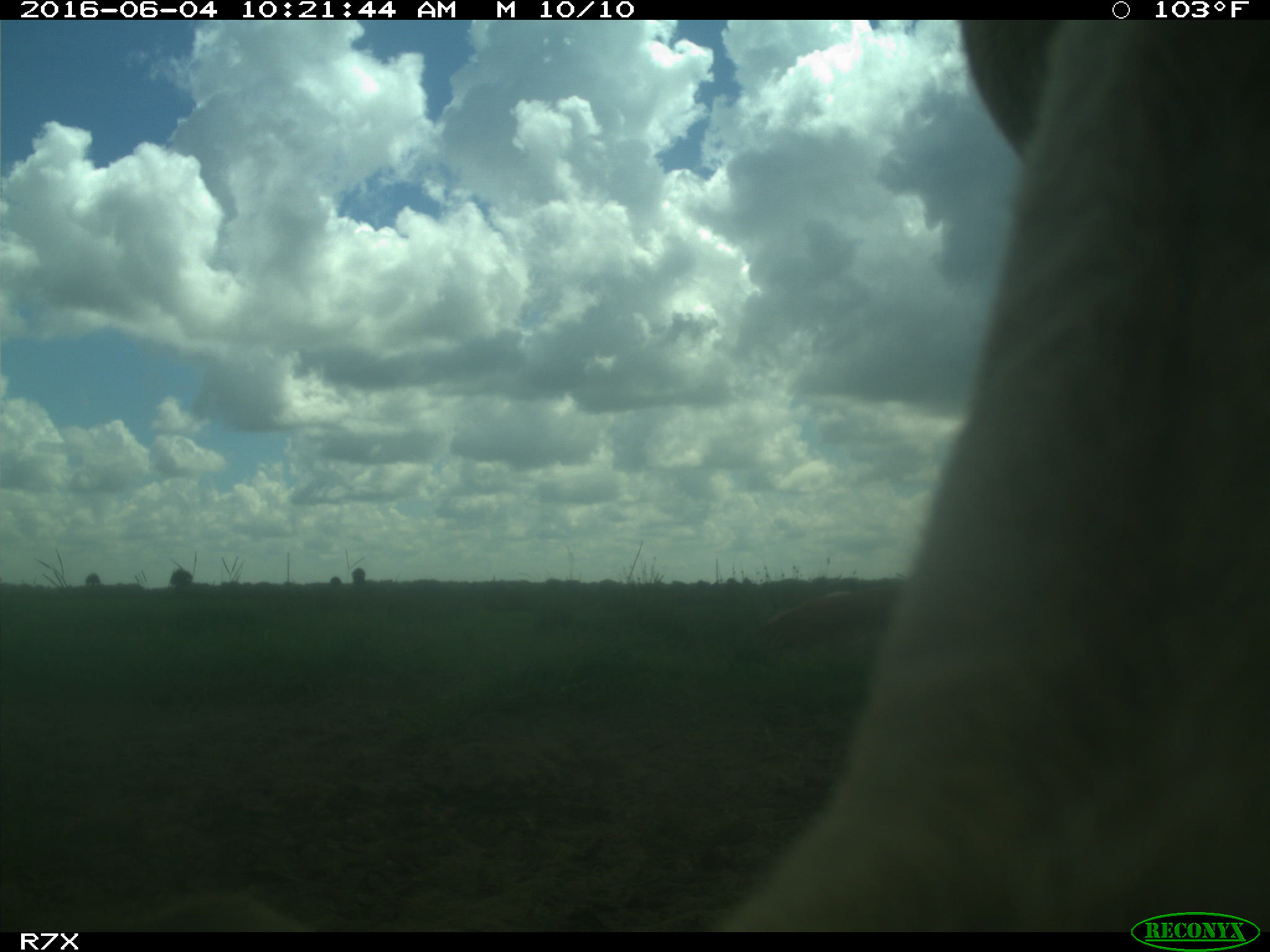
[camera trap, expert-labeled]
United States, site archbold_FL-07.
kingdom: Animalia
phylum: Chordata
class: Mammalia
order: Artiodactyla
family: Bovidae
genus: Bos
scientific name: Bos taurus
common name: domestic cow